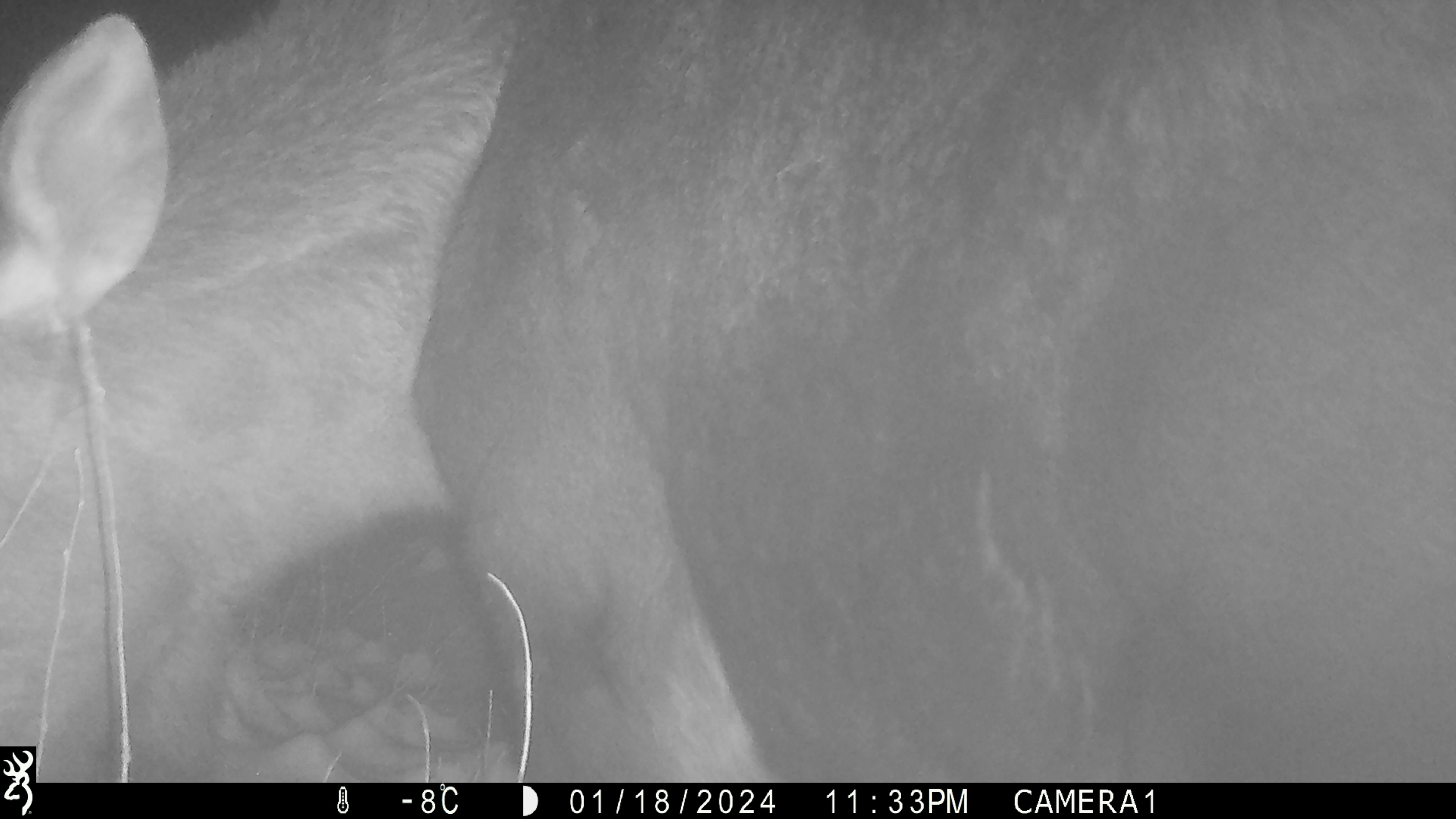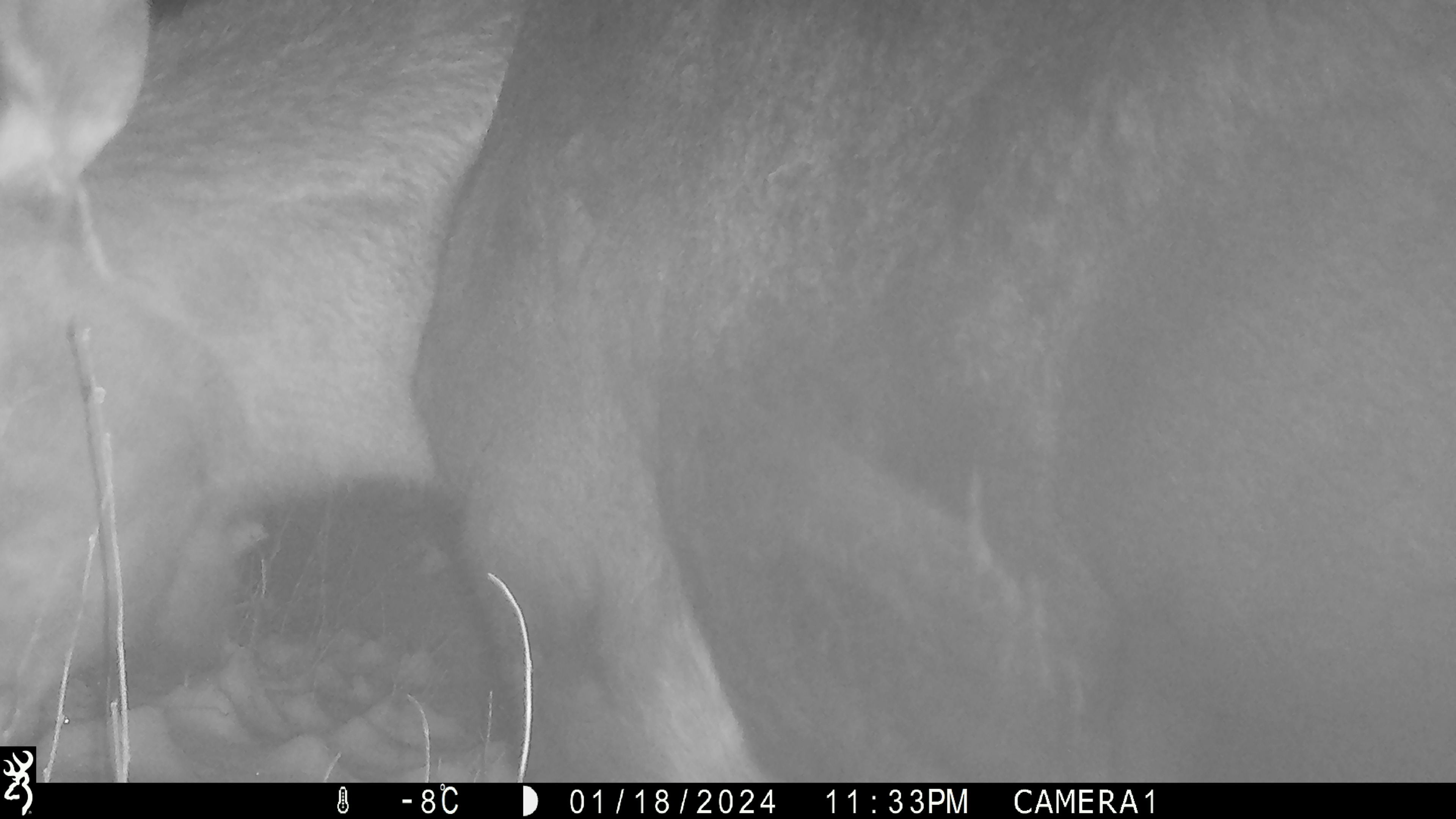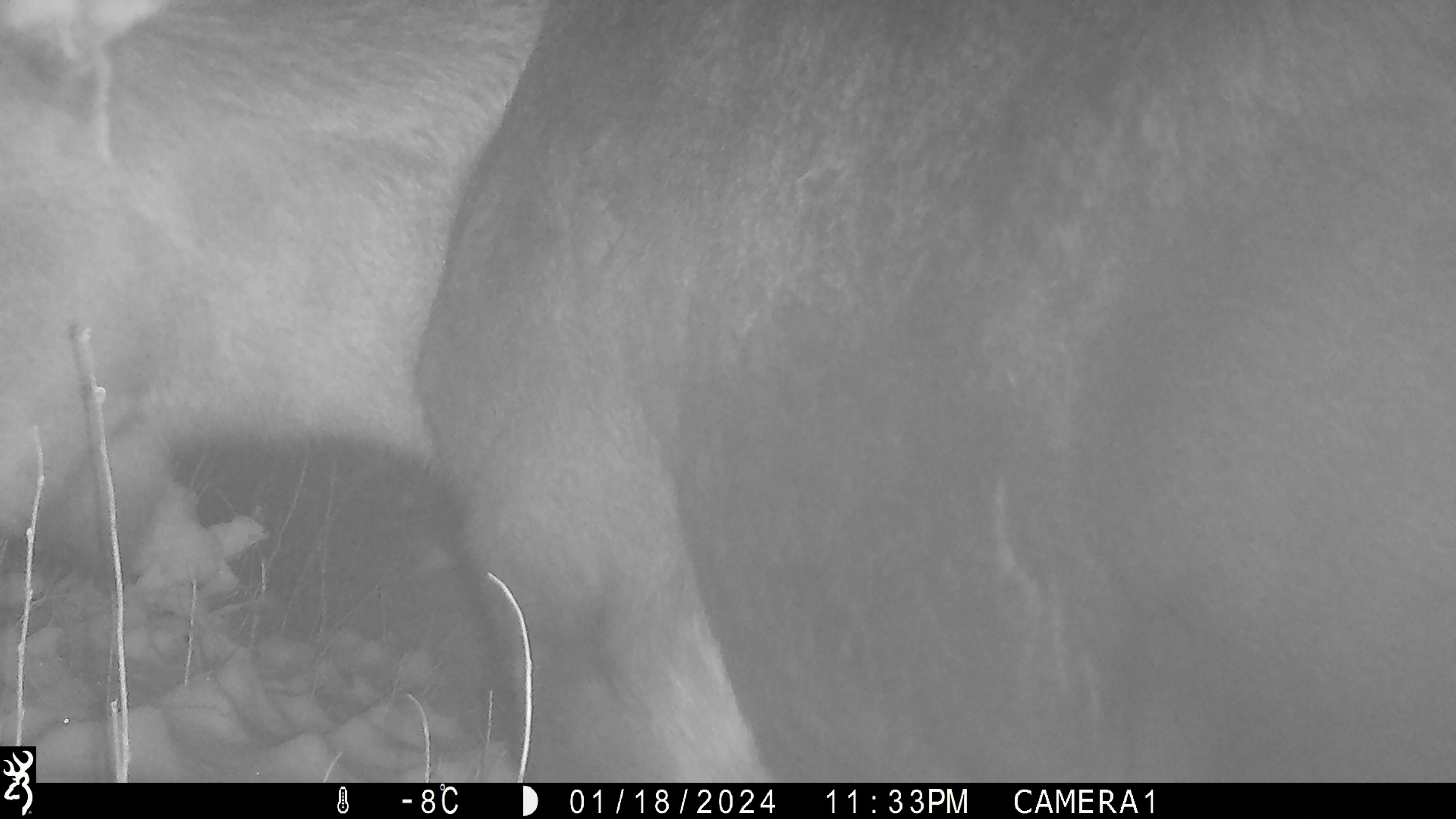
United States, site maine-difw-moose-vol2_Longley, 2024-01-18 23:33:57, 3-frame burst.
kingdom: Animalia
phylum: Chordata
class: Mammalia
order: Artiodactyla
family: Cervidae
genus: Alces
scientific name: Alces alces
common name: moose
Moose (Alces alces).